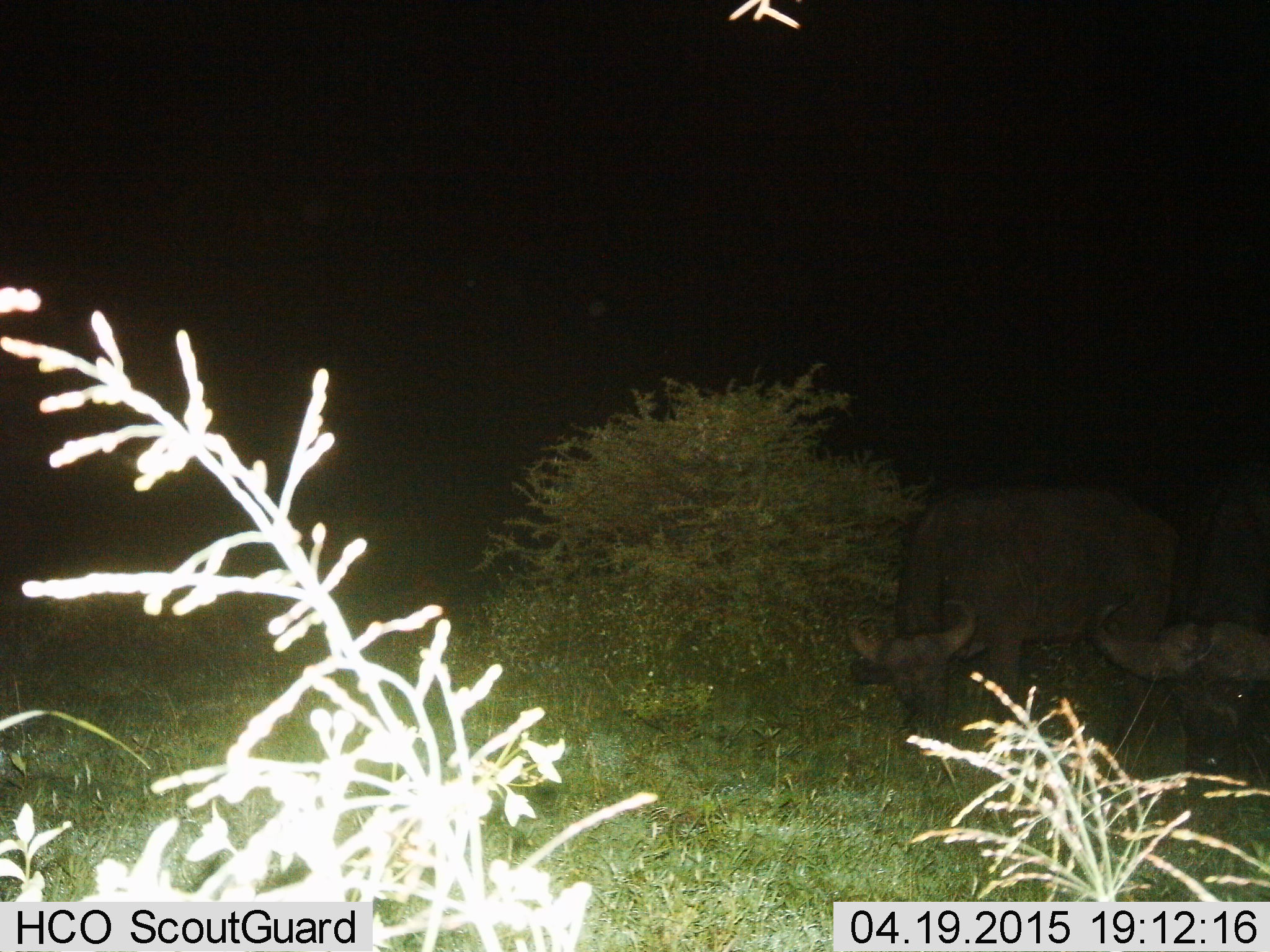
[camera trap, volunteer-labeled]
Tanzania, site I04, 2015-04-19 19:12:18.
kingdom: Animalia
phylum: Chordata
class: Mammalia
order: Artiodactyla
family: Bovidae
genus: Syncerus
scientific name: Syncerus caffer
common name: cape buffalo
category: buffalo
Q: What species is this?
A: Buffalo (cape buffalo) (Syncerus caffer).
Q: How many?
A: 2.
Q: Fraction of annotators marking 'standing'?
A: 10%.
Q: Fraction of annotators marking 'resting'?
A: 0%.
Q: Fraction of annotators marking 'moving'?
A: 0%.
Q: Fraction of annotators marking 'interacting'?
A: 0%.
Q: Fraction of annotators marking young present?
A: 0%.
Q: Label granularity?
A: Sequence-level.